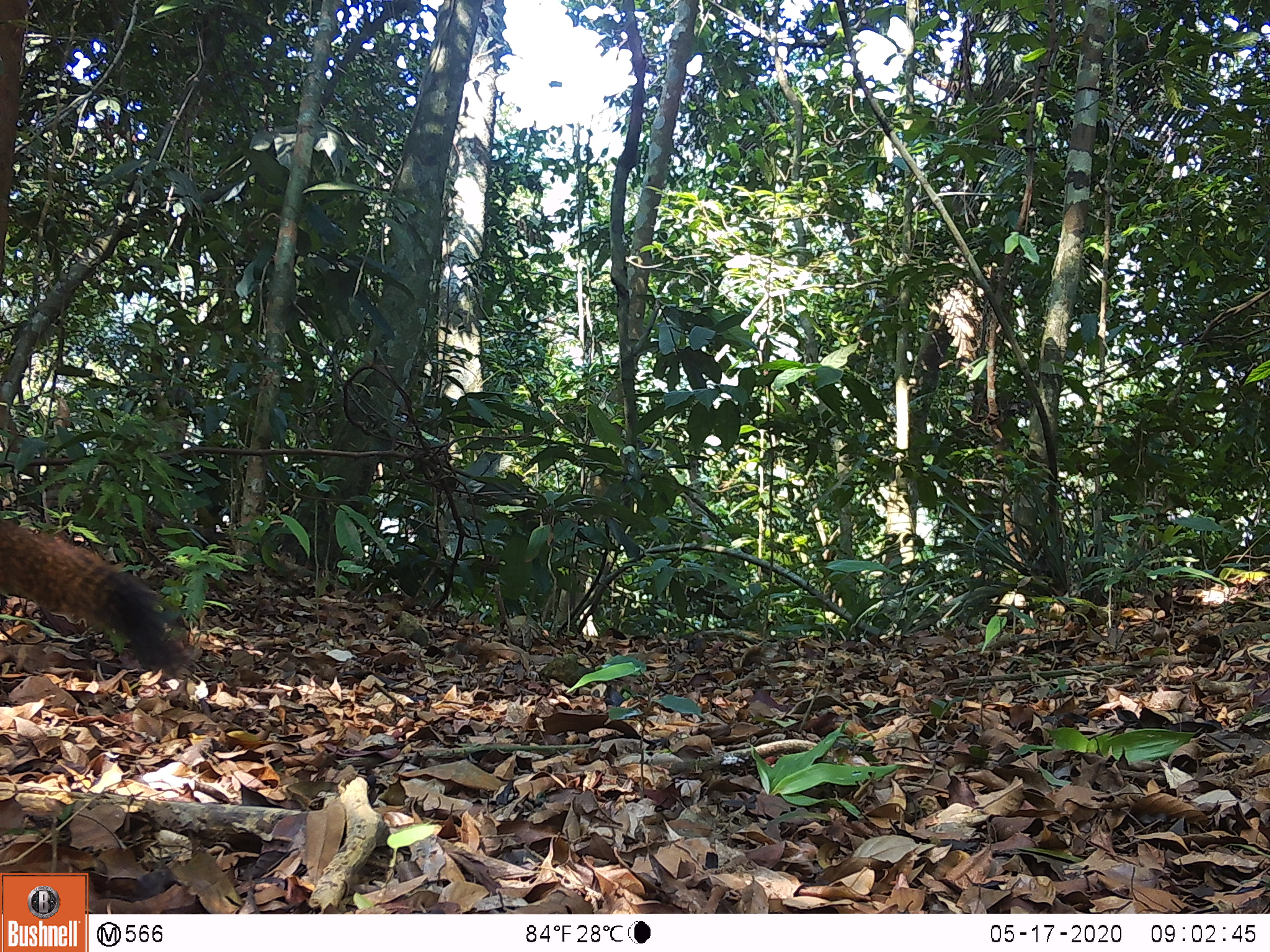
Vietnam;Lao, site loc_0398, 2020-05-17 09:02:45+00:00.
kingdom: Animalia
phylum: Chordata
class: Mammalia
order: Rodentia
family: Sciuridae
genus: Callosciurus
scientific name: Callosciurus erythraeus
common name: pallas's squirrel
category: pallass squirrel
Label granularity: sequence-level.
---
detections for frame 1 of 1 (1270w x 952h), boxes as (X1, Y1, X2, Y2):
pallass squirrel: (0, 517, 188, 679)